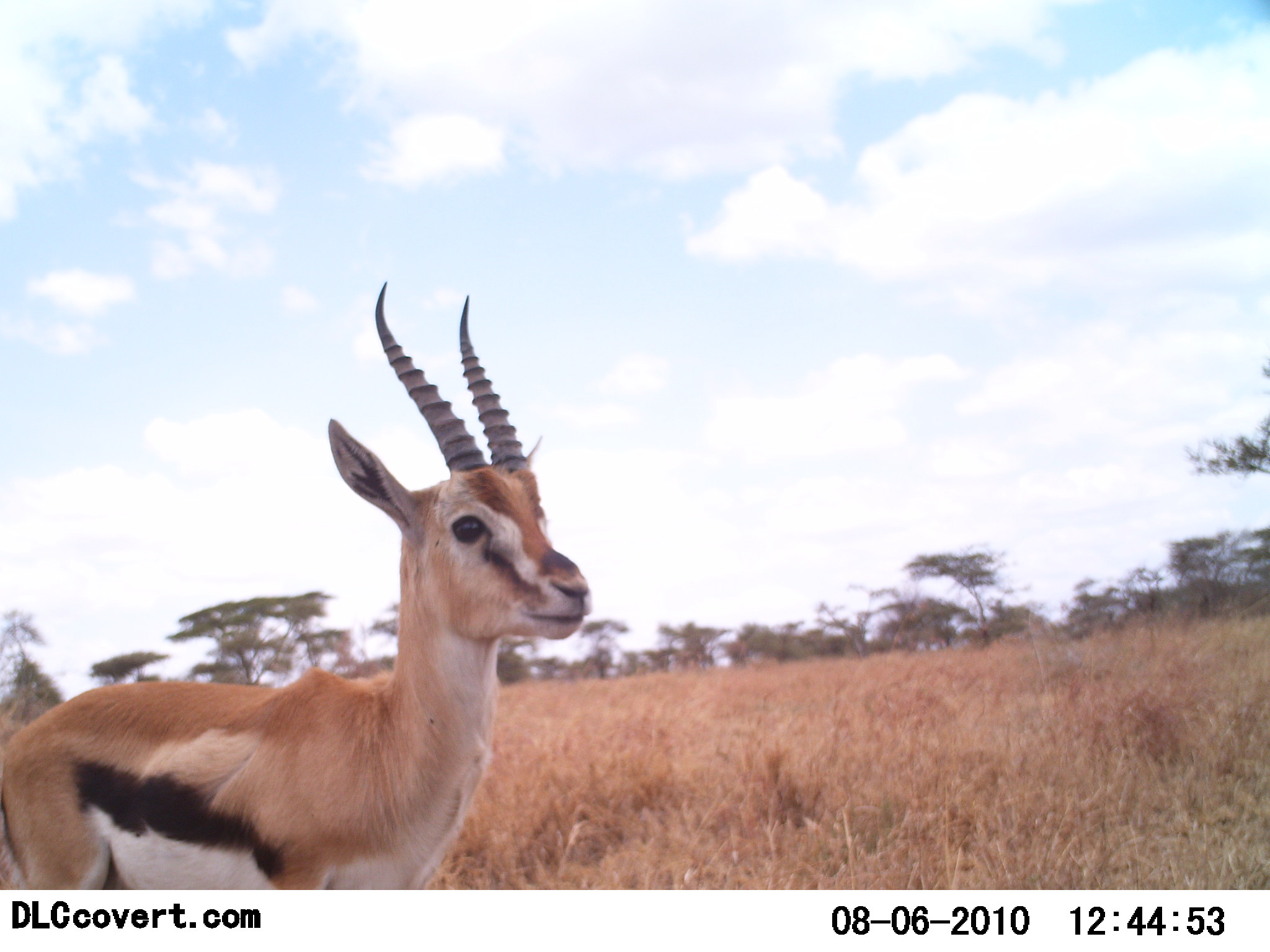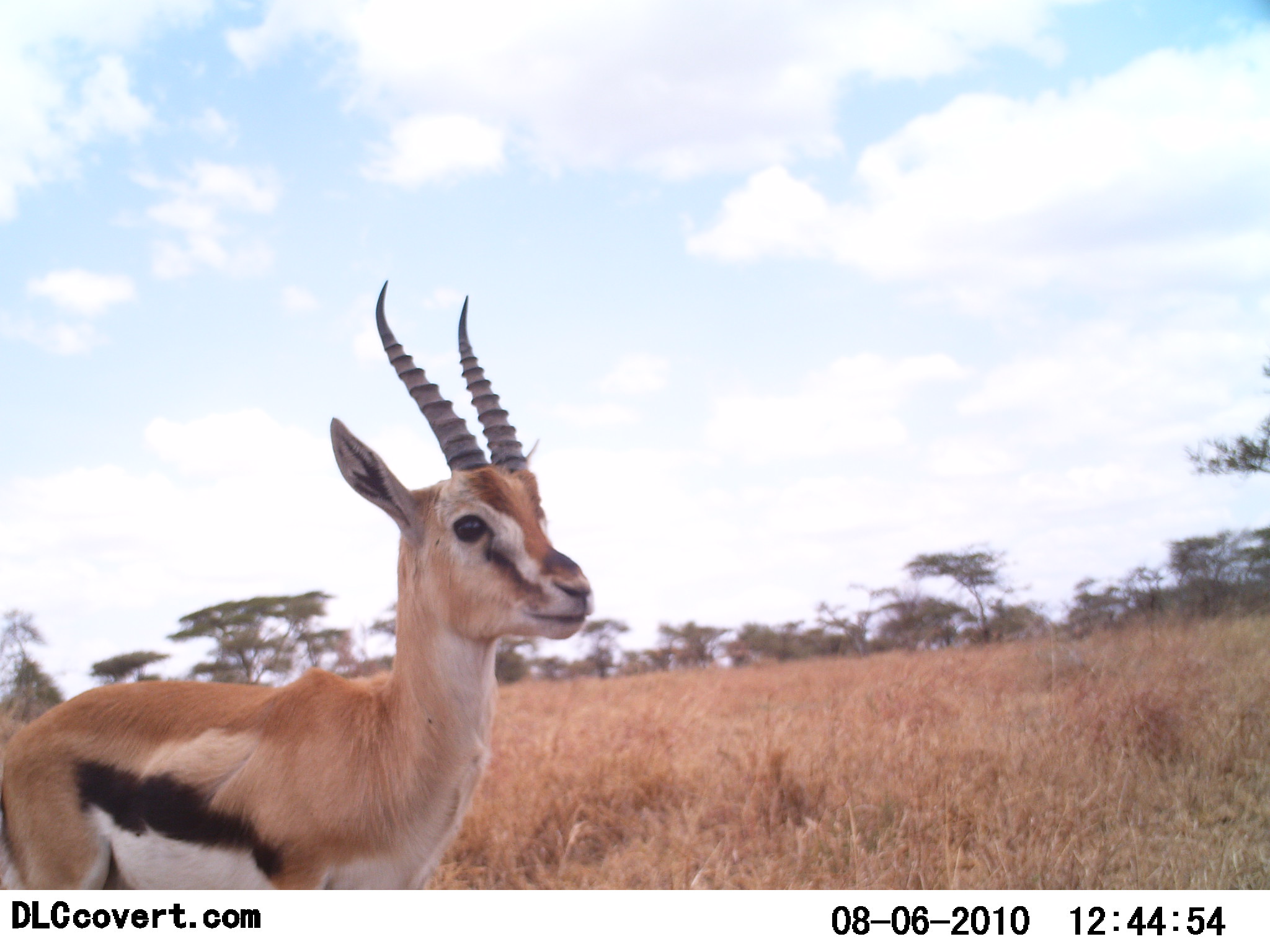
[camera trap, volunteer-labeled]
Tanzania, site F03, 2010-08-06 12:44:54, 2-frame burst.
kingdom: Animalia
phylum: Chordata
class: Mammalia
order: Artiodactyla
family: Bovidae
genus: Eudorcas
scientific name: Eudorcas thomsonii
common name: thomson's gazelle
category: gazellethomsons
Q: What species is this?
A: Gazellethomsons (thomson's gazelle) (Eudorcas thomsonii).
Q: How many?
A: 1.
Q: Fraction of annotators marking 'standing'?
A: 93%.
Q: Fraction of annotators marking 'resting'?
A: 0%.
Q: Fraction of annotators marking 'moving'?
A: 7%.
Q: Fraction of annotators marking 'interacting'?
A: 0%.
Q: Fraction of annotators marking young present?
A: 0%.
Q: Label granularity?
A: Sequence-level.